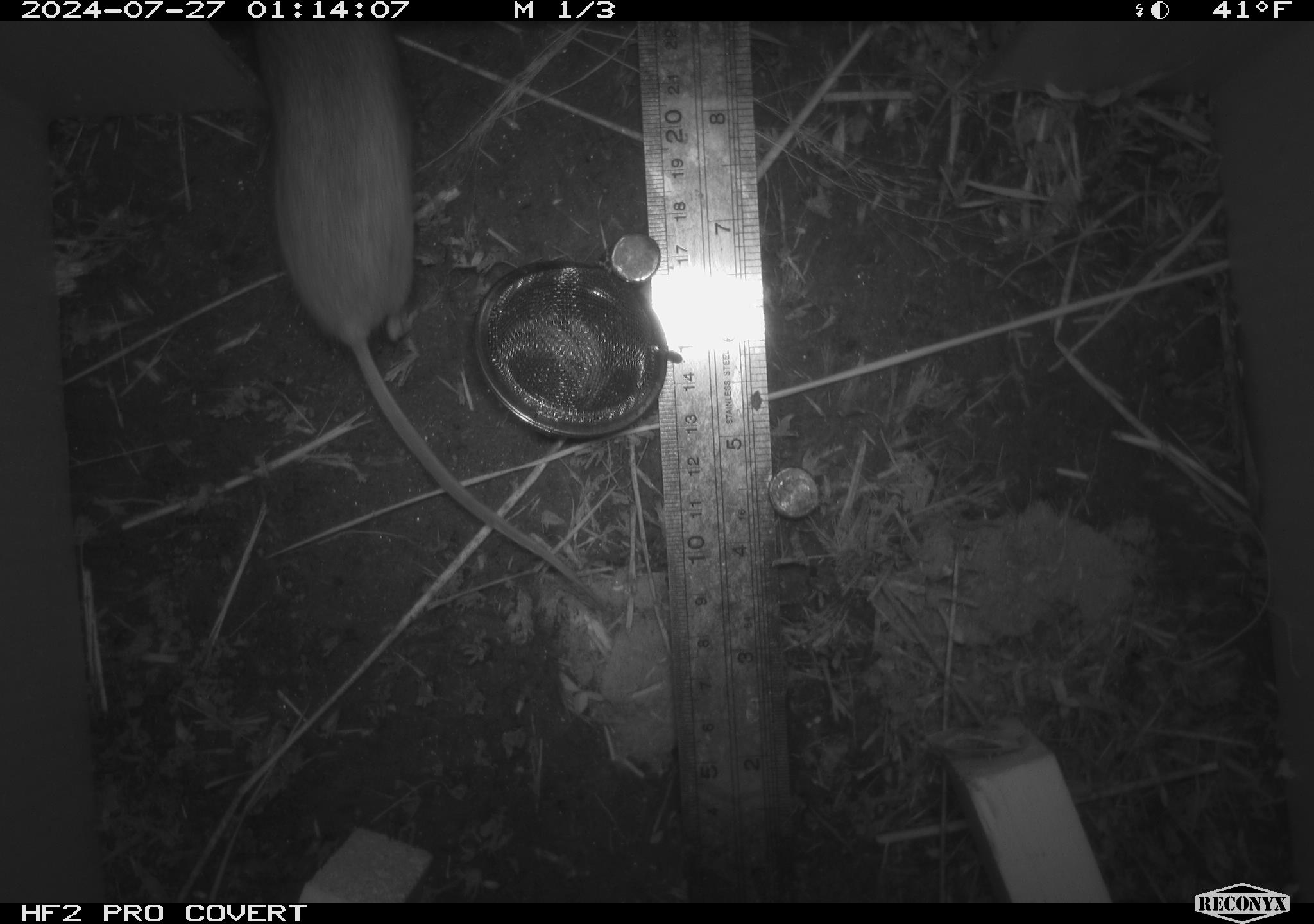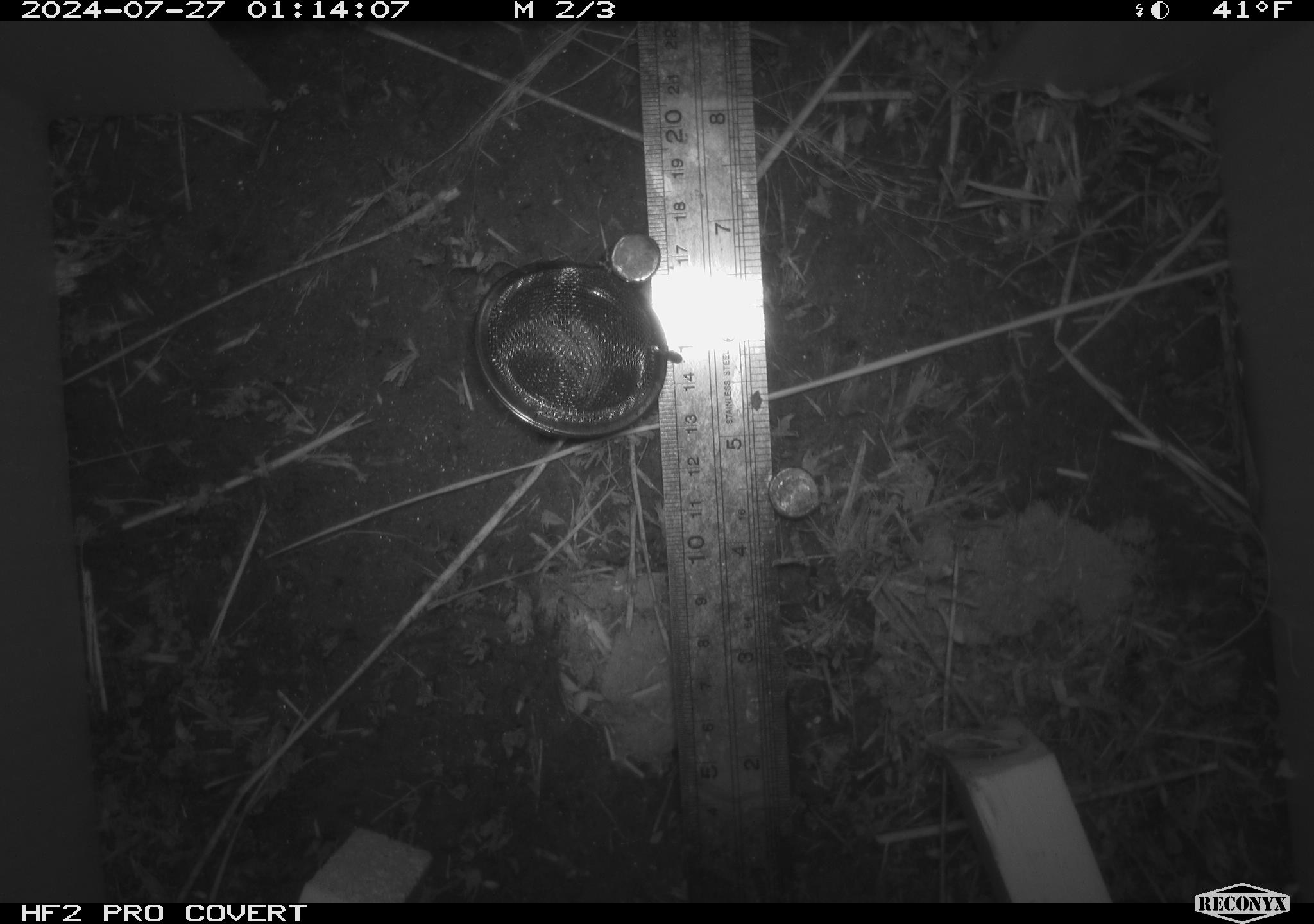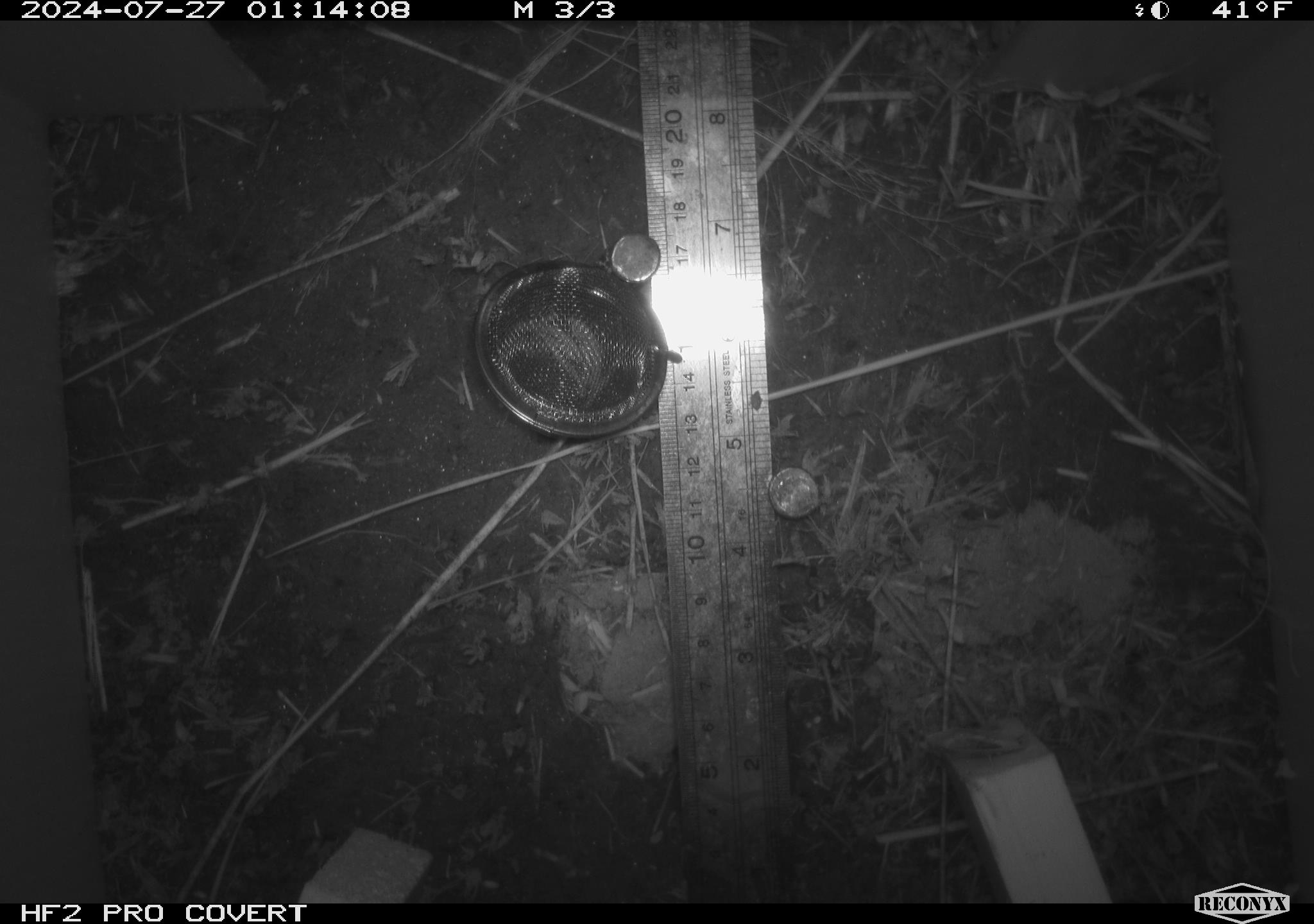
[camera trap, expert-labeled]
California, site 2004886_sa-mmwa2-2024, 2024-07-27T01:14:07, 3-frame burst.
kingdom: Animalia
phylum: Chordata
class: Mammalia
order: Rodentia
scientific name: Rodentia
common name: mouse species